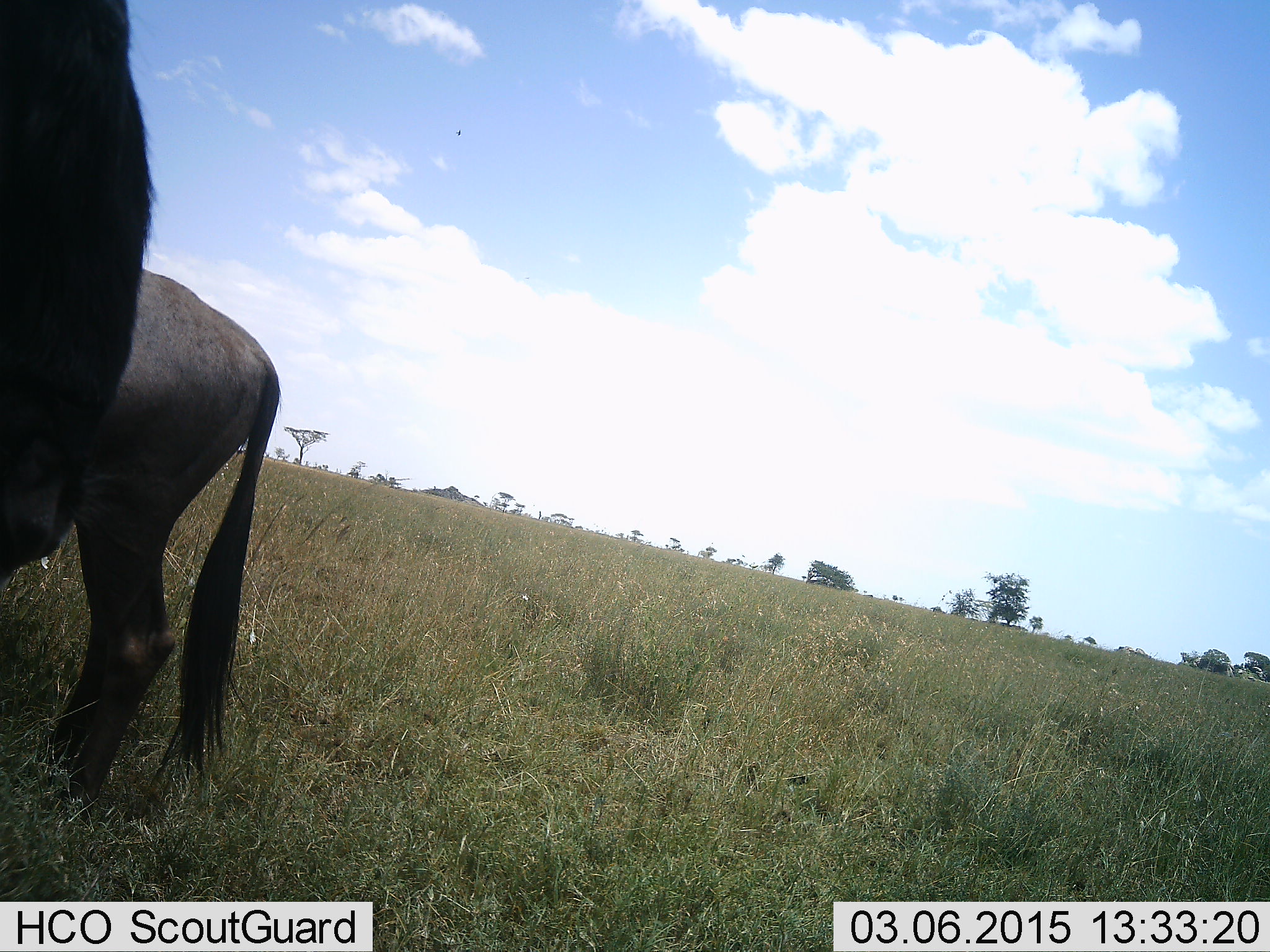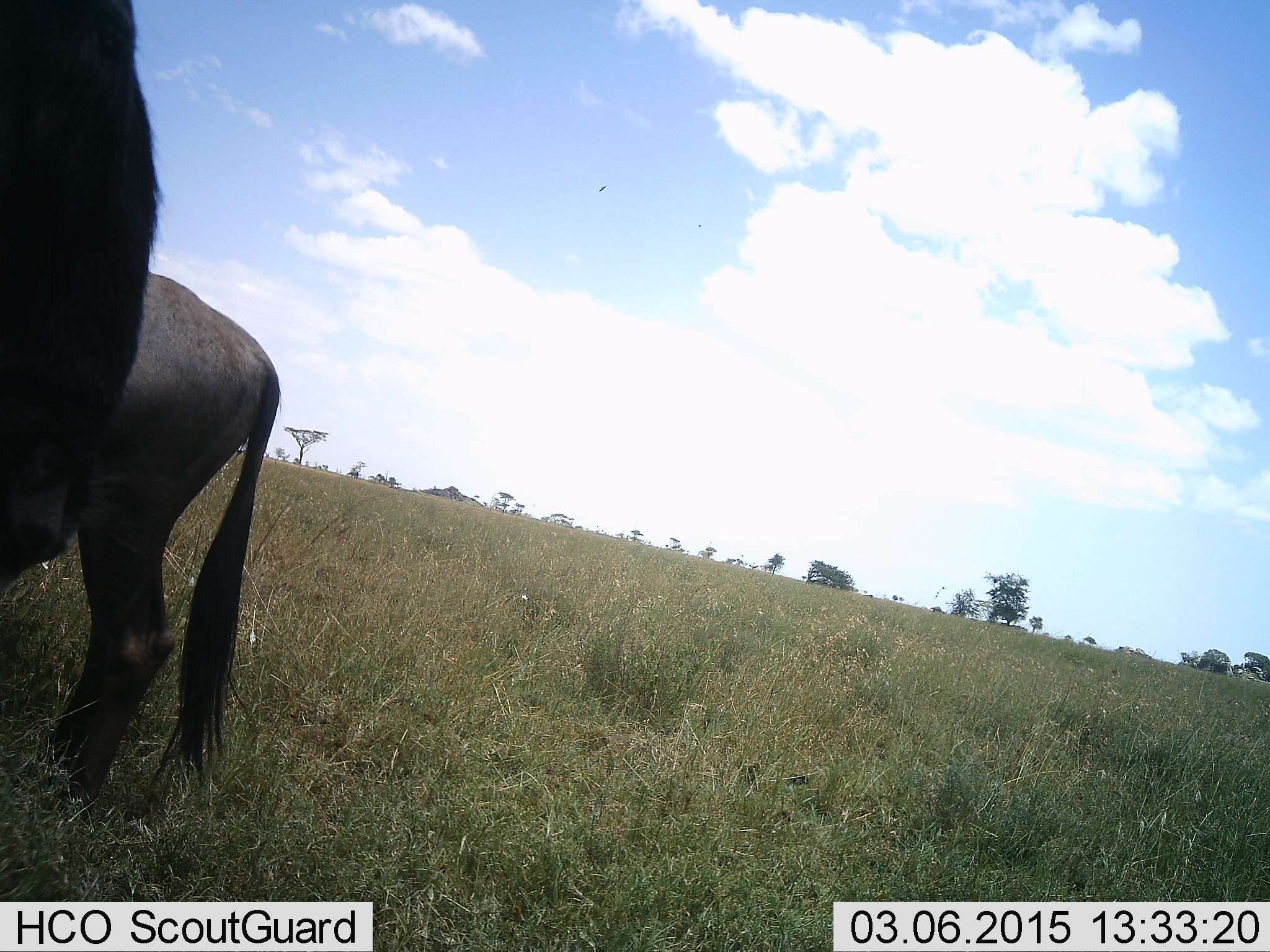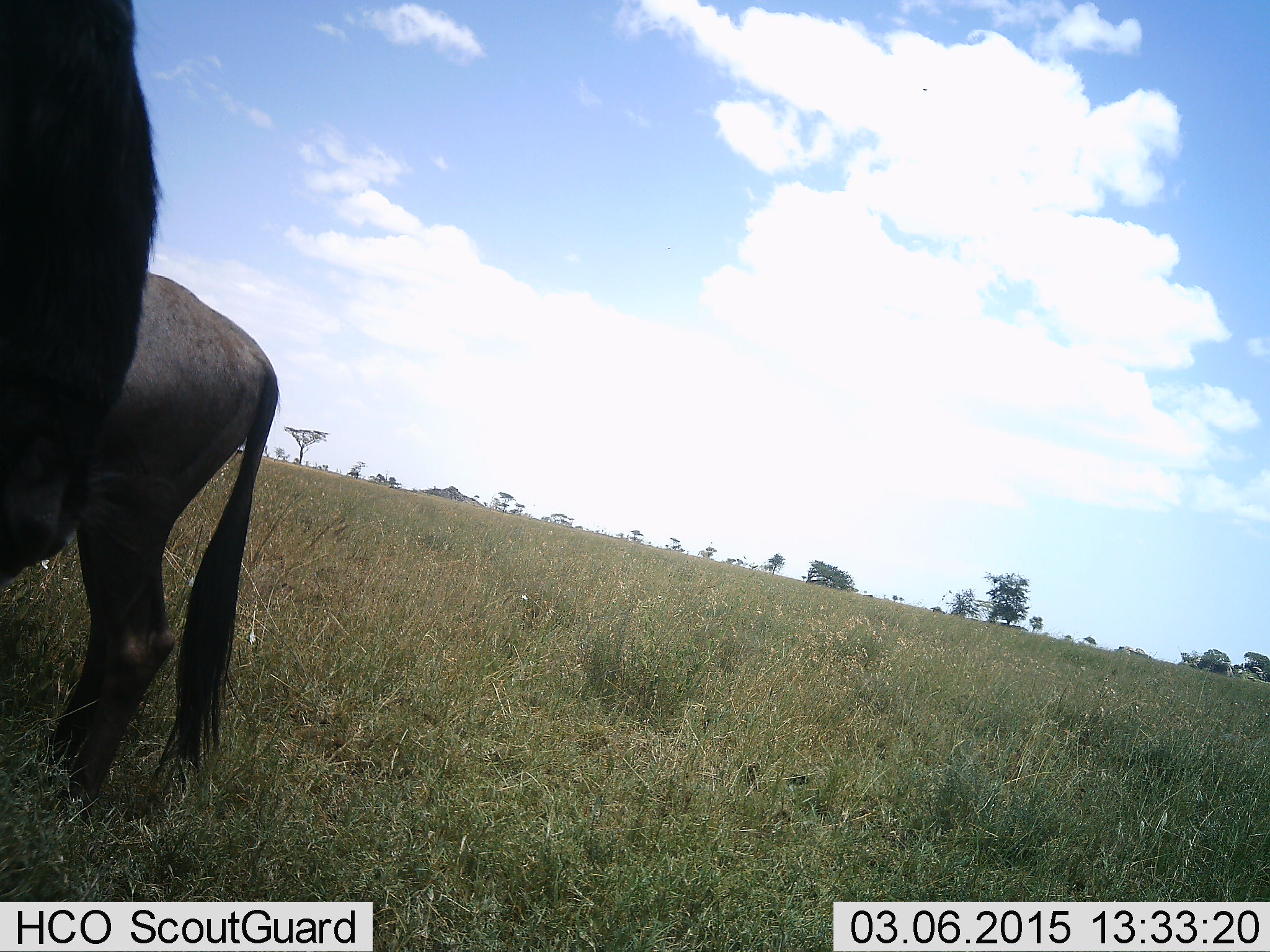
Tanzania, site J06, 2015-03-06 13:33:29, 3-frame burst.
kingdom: Animalia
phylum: Chordata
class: Mammalia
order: Artiodactyla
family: Bovidae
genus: Connochaetes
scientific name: Connochaetes taurinus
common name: blue wildebeest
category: wildebeest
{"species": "wildebeest (blue wildebeest) (Connochaetes taurinus)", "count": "2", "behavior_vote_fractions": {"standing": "100%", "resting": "0%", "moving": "0%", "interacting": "0%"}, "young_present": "0%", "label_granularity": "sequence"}